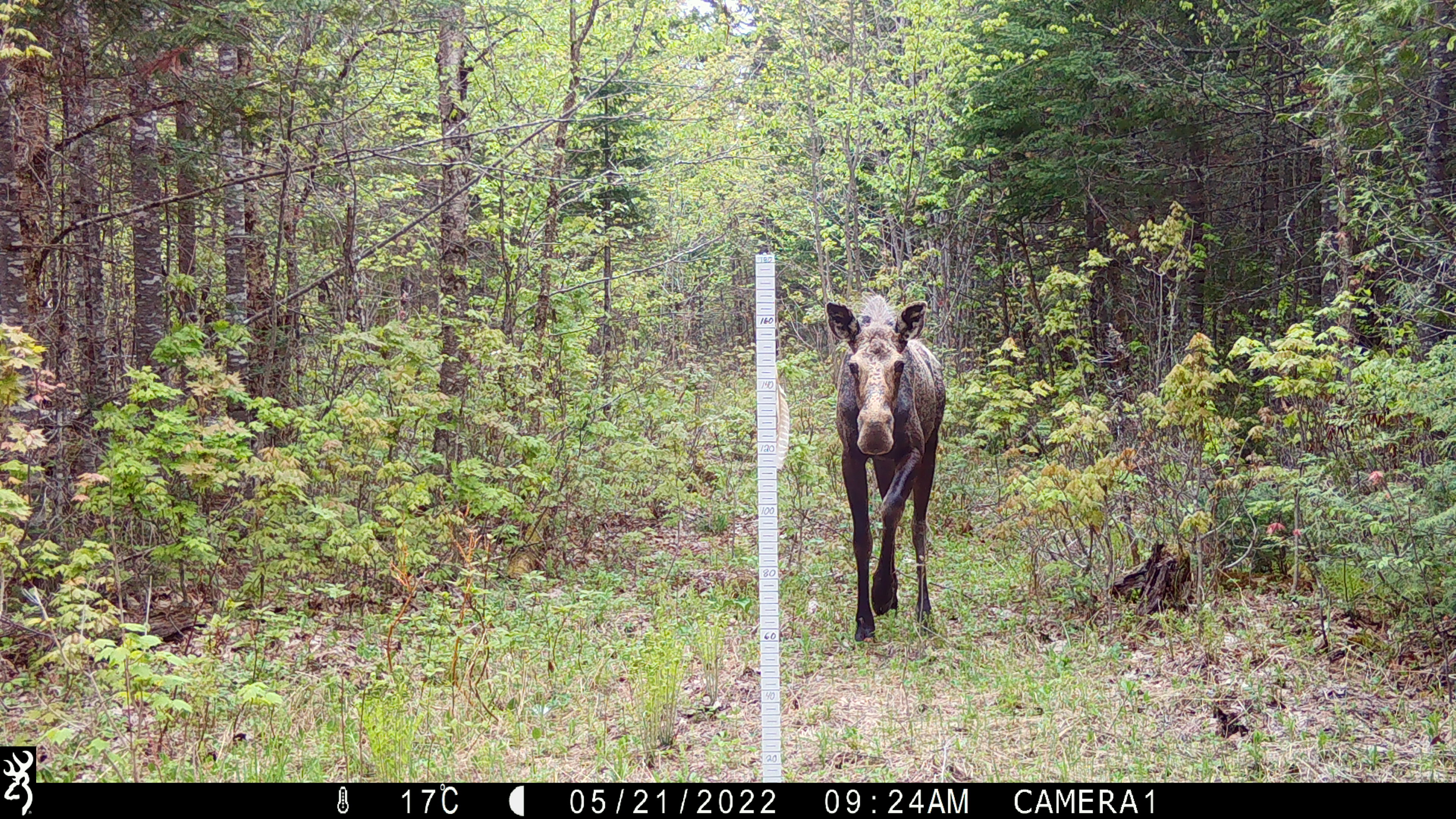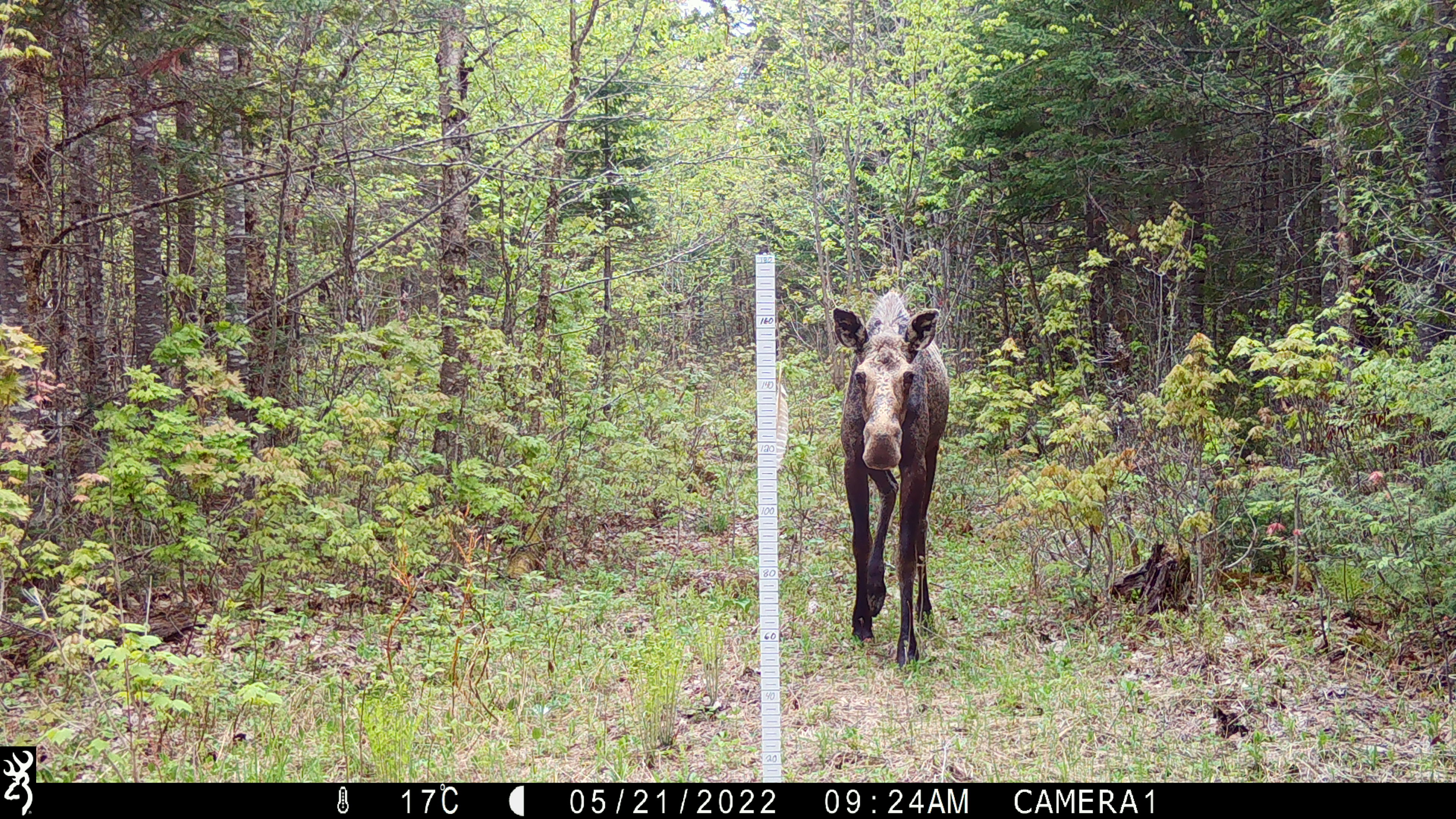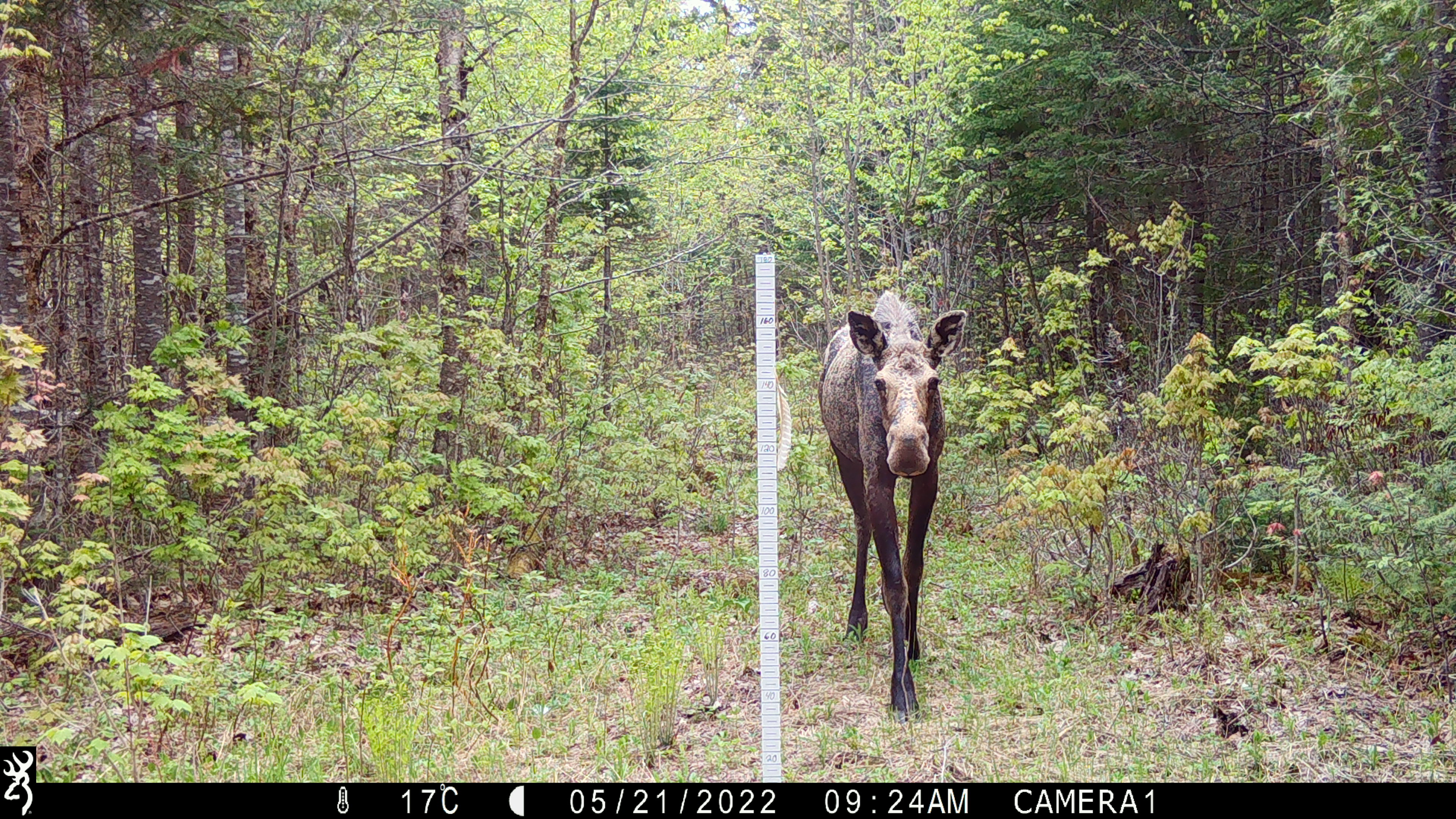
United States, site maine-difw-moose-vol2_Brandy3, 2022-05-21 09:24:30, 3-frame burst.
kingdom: Animalia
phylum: Chordata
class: Mammalia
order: Artiodactyla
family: Cervidae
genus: Alces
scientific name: Alces alces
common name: moose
Moose (Alces alces).